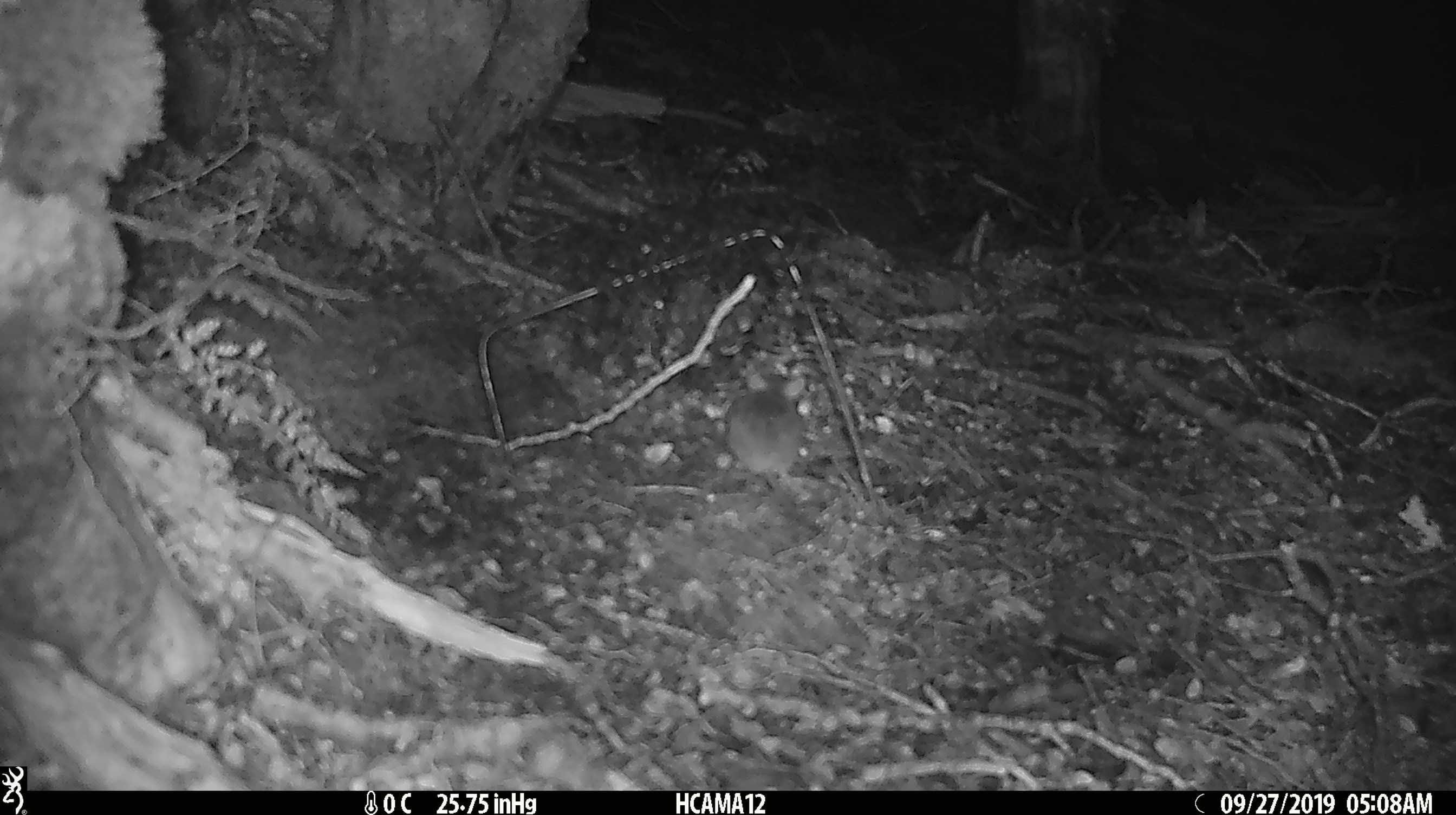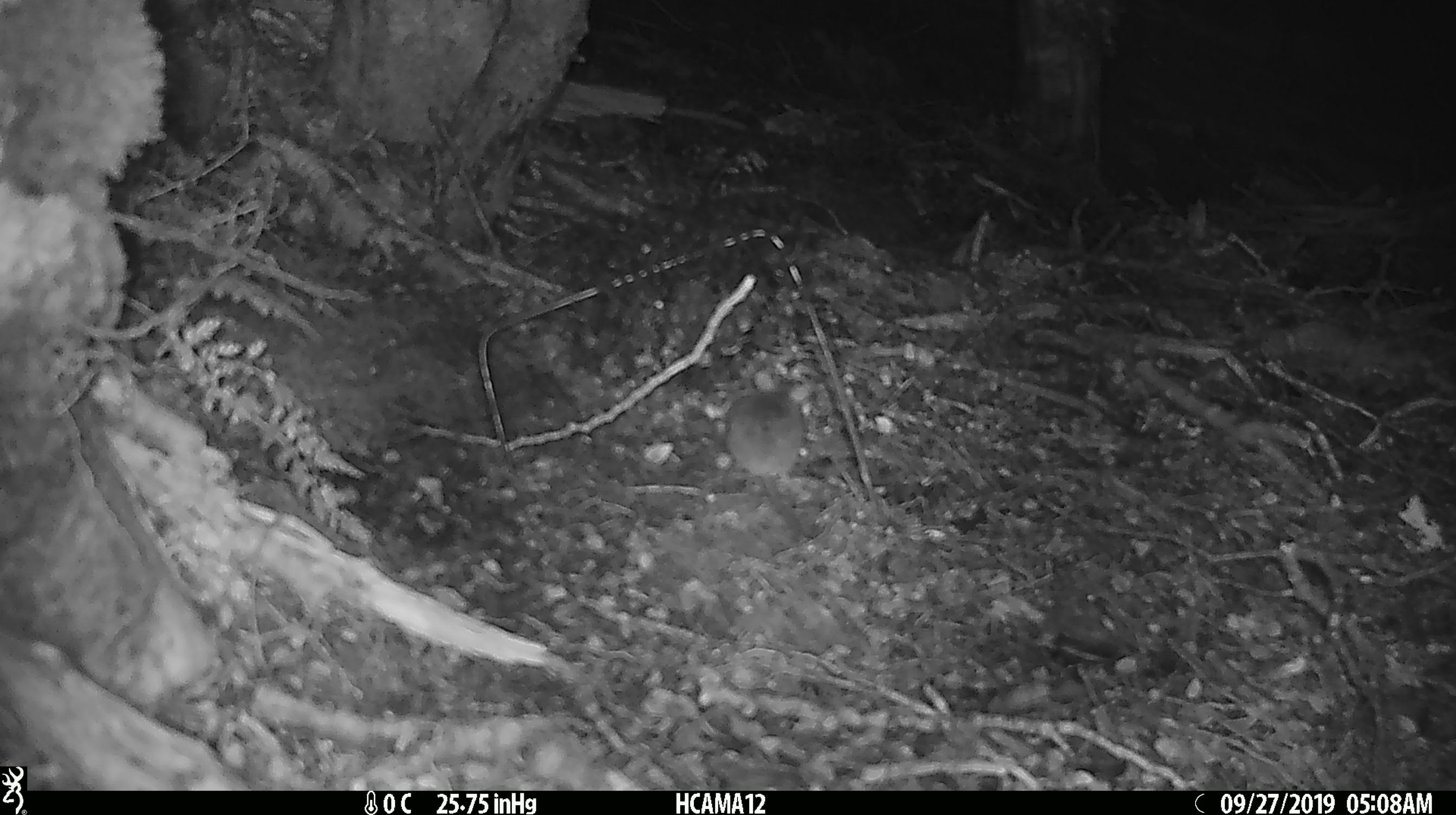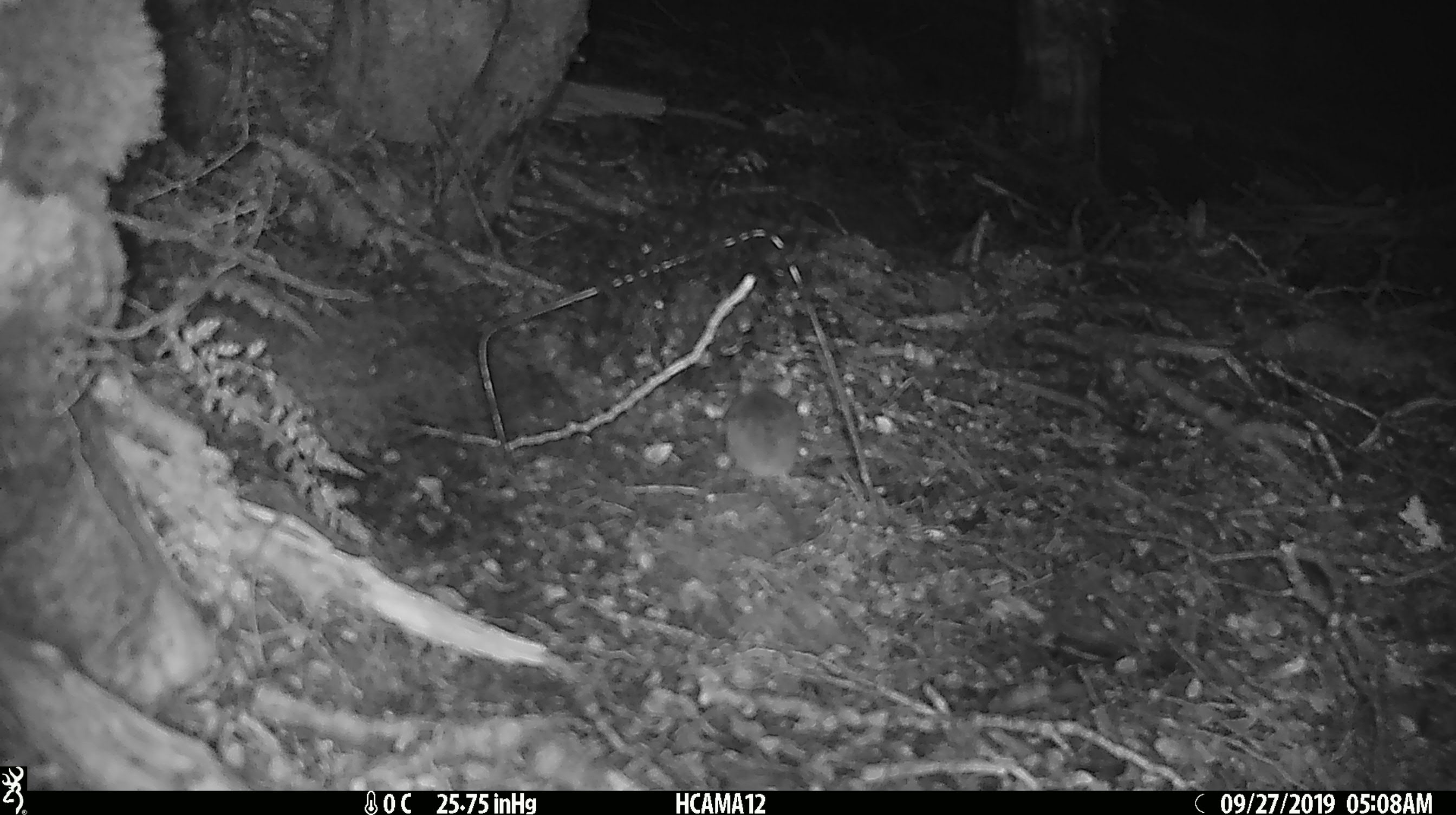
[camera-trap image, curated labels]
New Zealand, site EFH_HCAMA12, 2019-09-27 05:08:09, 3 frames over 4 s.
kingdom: Animalia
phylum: Chordata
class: Mammalia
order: Rodentia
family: Muridae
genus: Mus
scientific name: Mus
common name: mouse